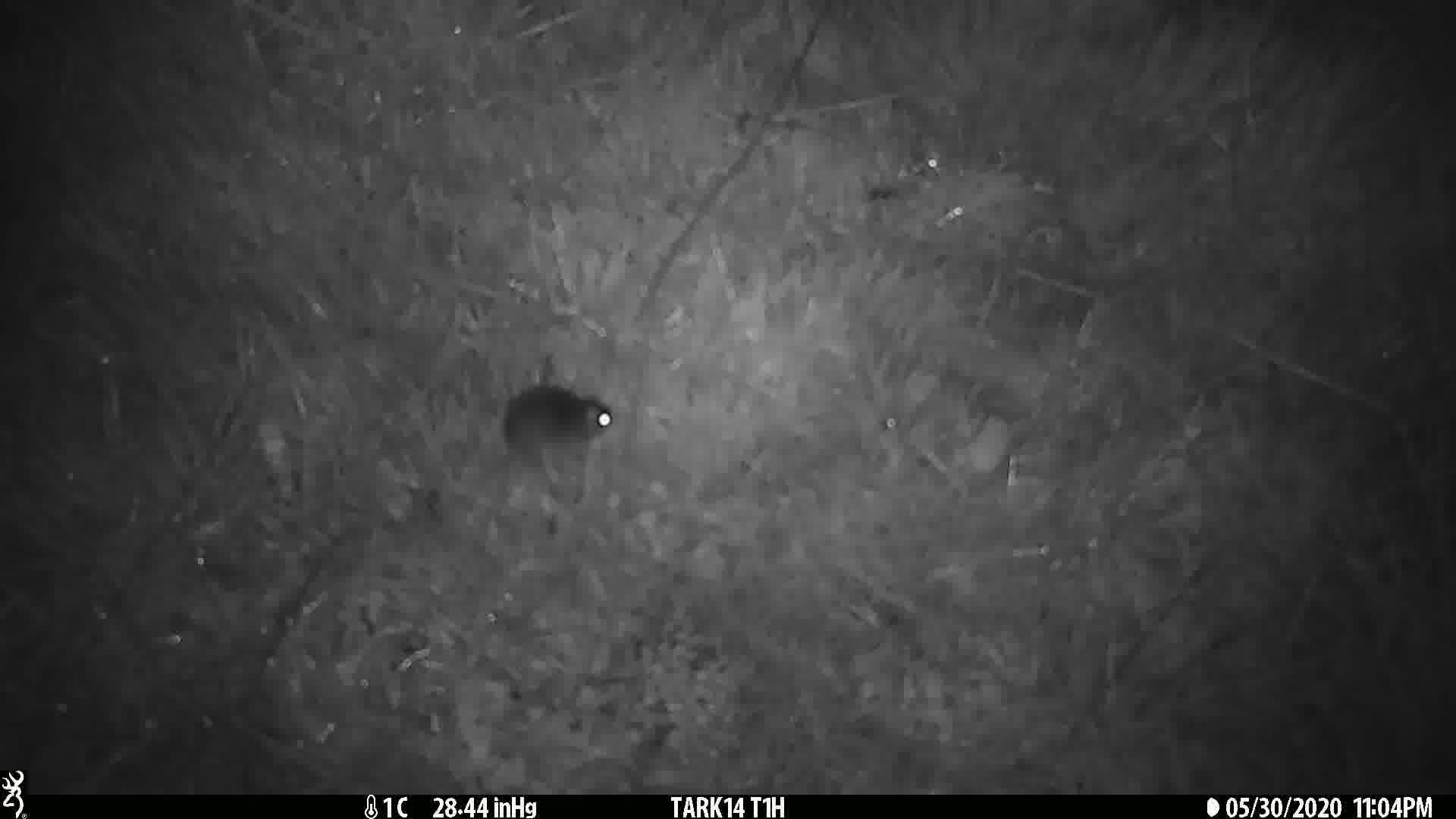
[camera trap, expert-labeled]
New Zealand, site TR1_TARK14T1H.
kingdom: Animalia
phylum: Chordata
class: Mammalia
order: Rodentia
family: Muridae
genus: Mus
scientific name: Mus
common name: mouse